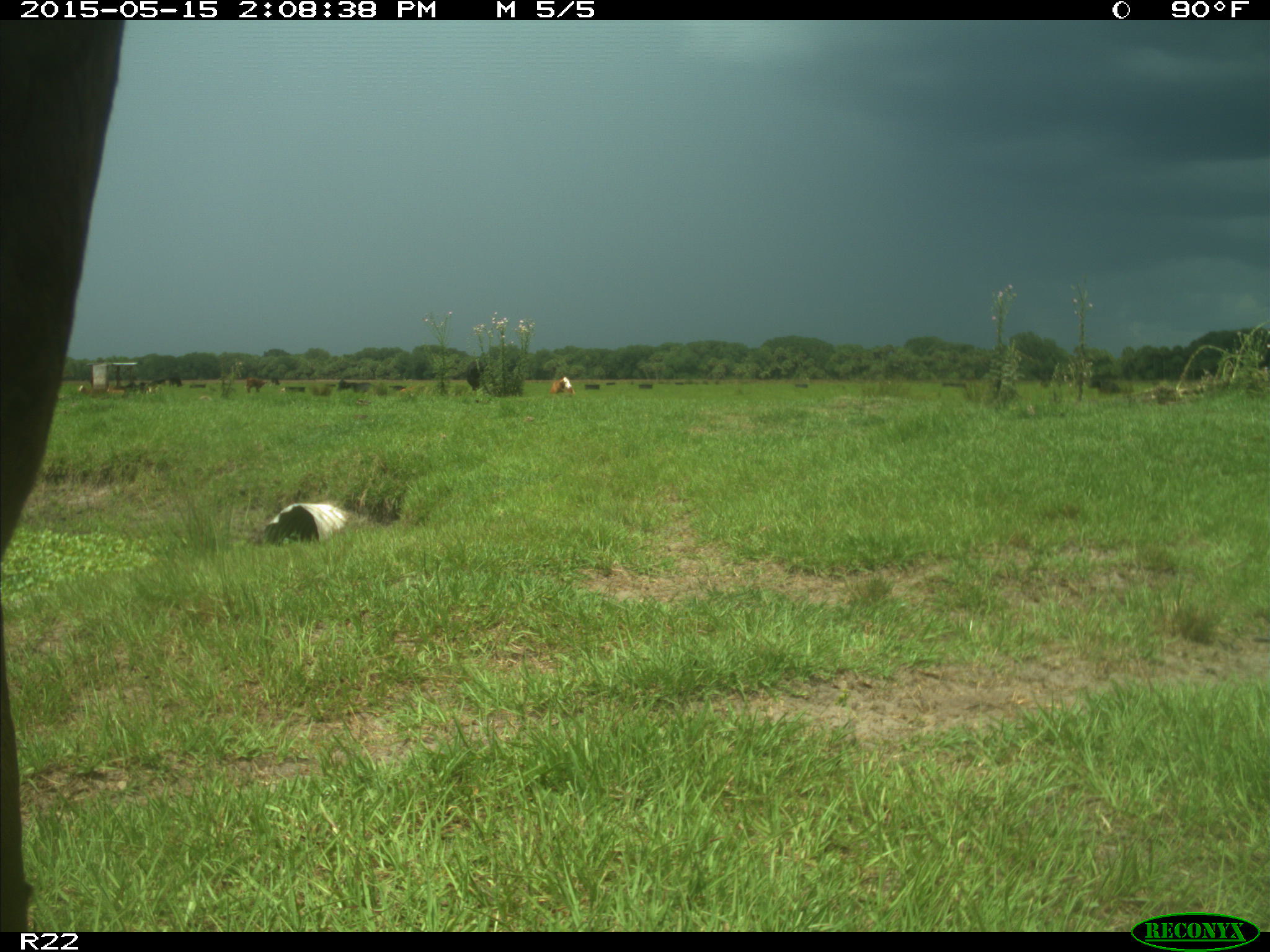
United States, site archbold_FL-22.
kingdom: Animalia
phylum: Chordata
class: Mammalia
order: Artiodactyla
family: Bovidae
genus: Bos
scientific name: Bos taurus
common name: domestic cow